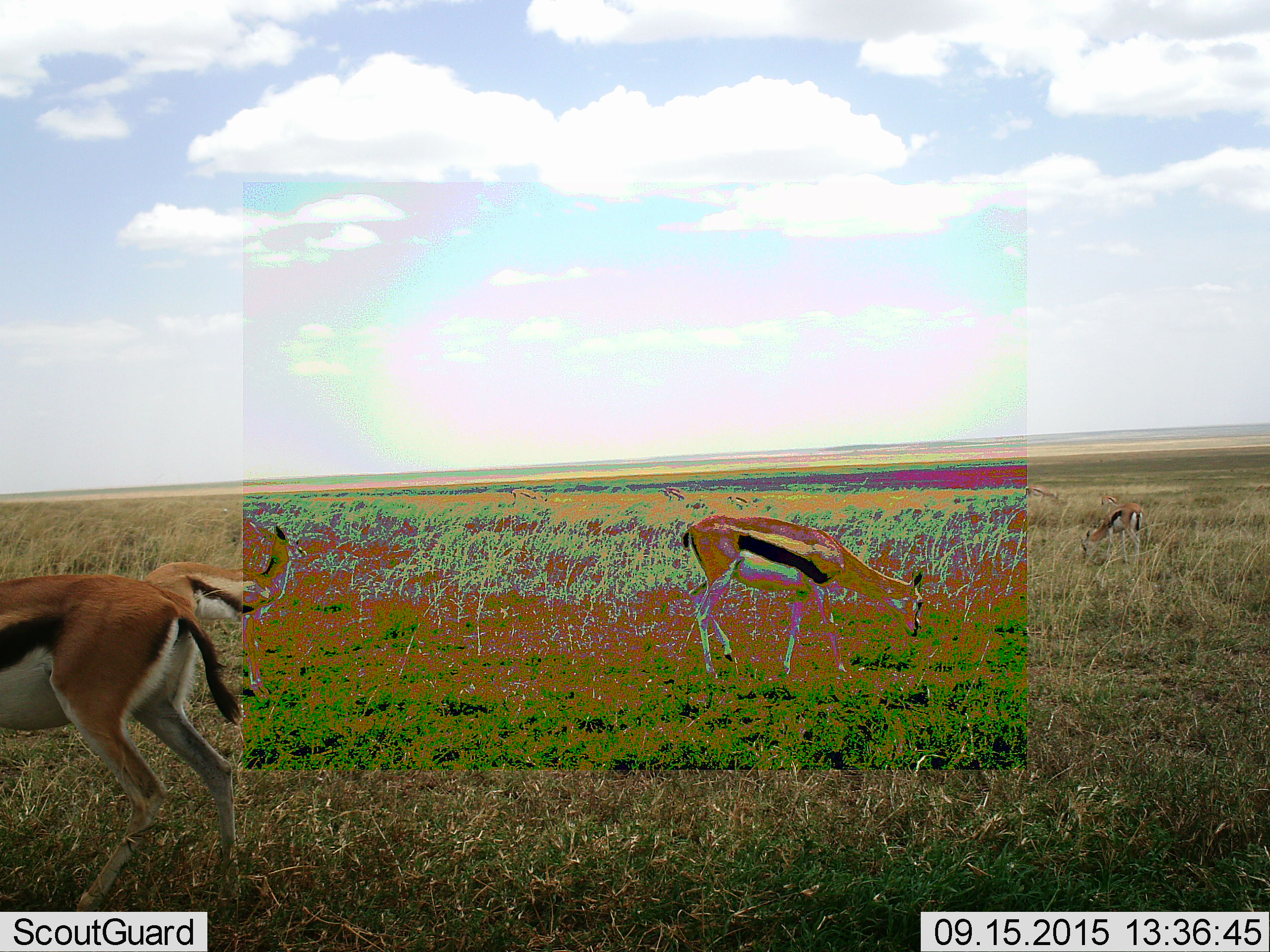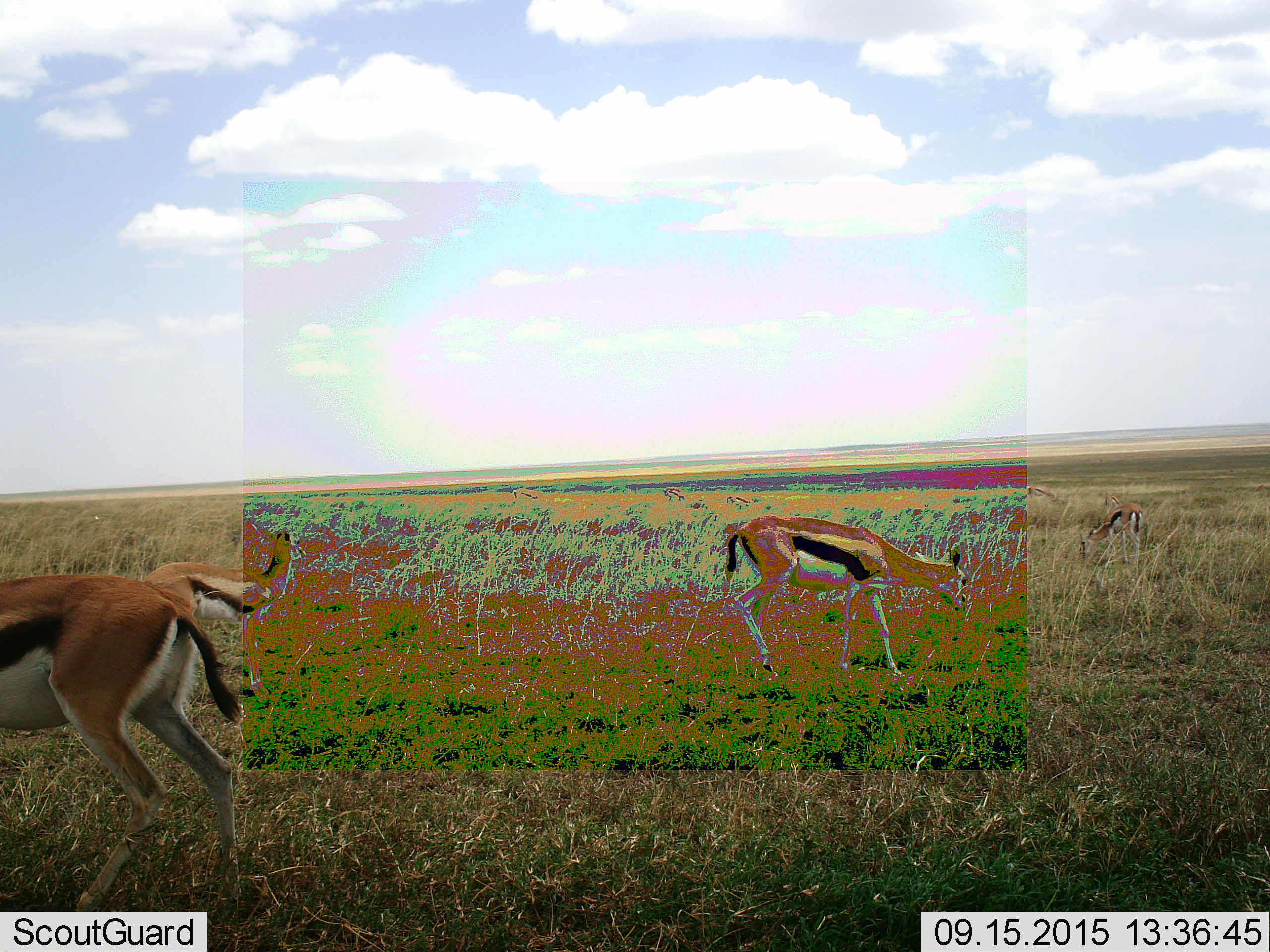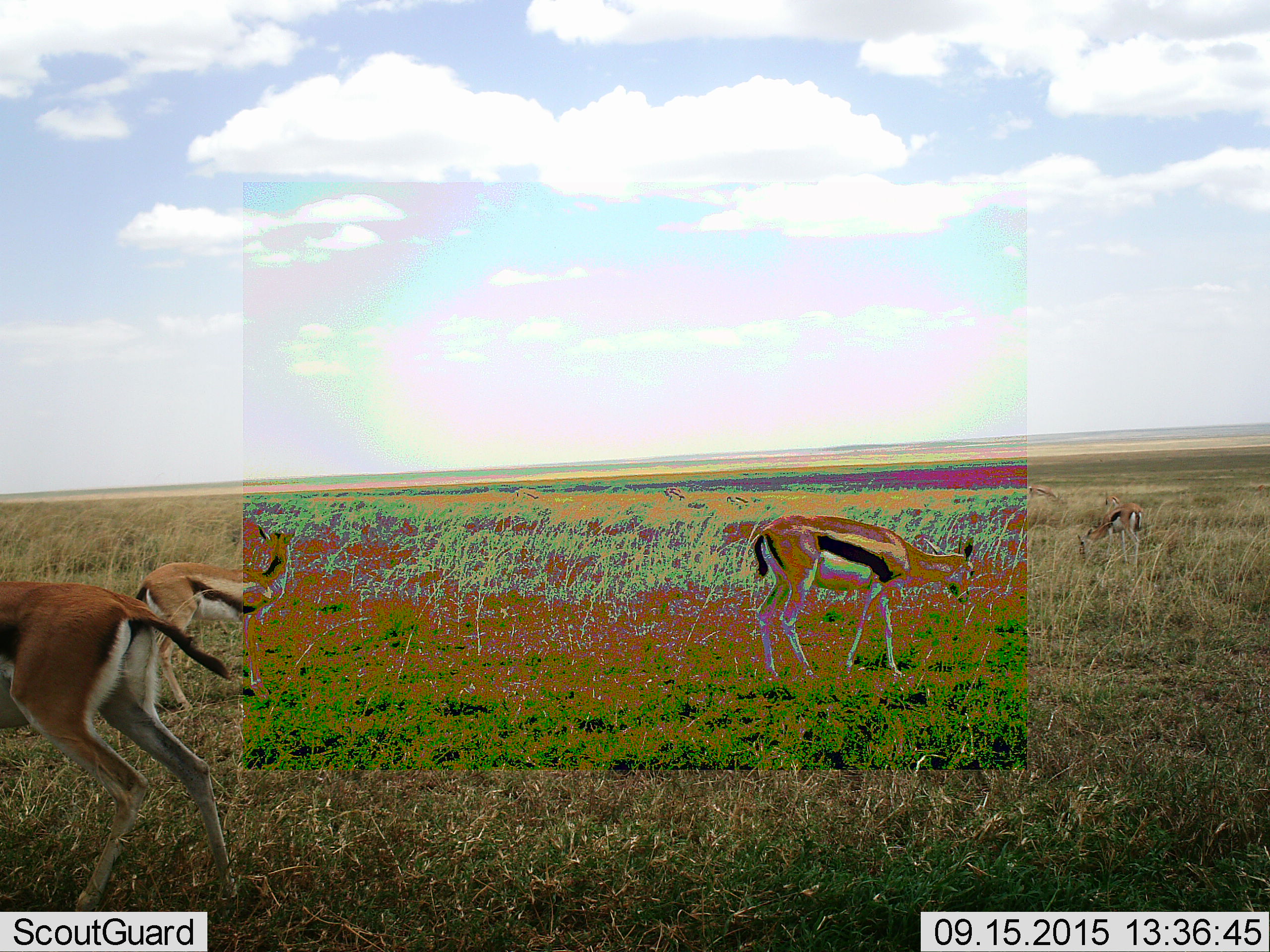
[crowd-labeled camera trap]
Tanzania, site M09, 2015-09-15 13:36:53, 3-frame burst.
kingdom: Animalia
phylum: Chordata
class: Mammalia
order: Artiodactyla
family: Bovidae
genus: Eudorcas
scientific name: Eudorcas thomsonii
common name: thomson's gazelle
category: gazellethomsons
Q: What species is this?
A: Gazellethomsons (thomson's gazelle) (Eudorcas thomsonii).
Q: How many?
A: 9.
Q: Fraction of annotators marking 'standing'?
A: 62%.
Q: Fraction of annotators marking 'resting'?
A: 0%.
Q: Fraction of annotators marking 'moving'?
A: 88%.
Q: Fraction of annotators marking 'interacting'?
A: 0%.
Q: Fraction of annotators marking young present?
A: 12%.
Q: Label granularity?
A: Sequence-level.